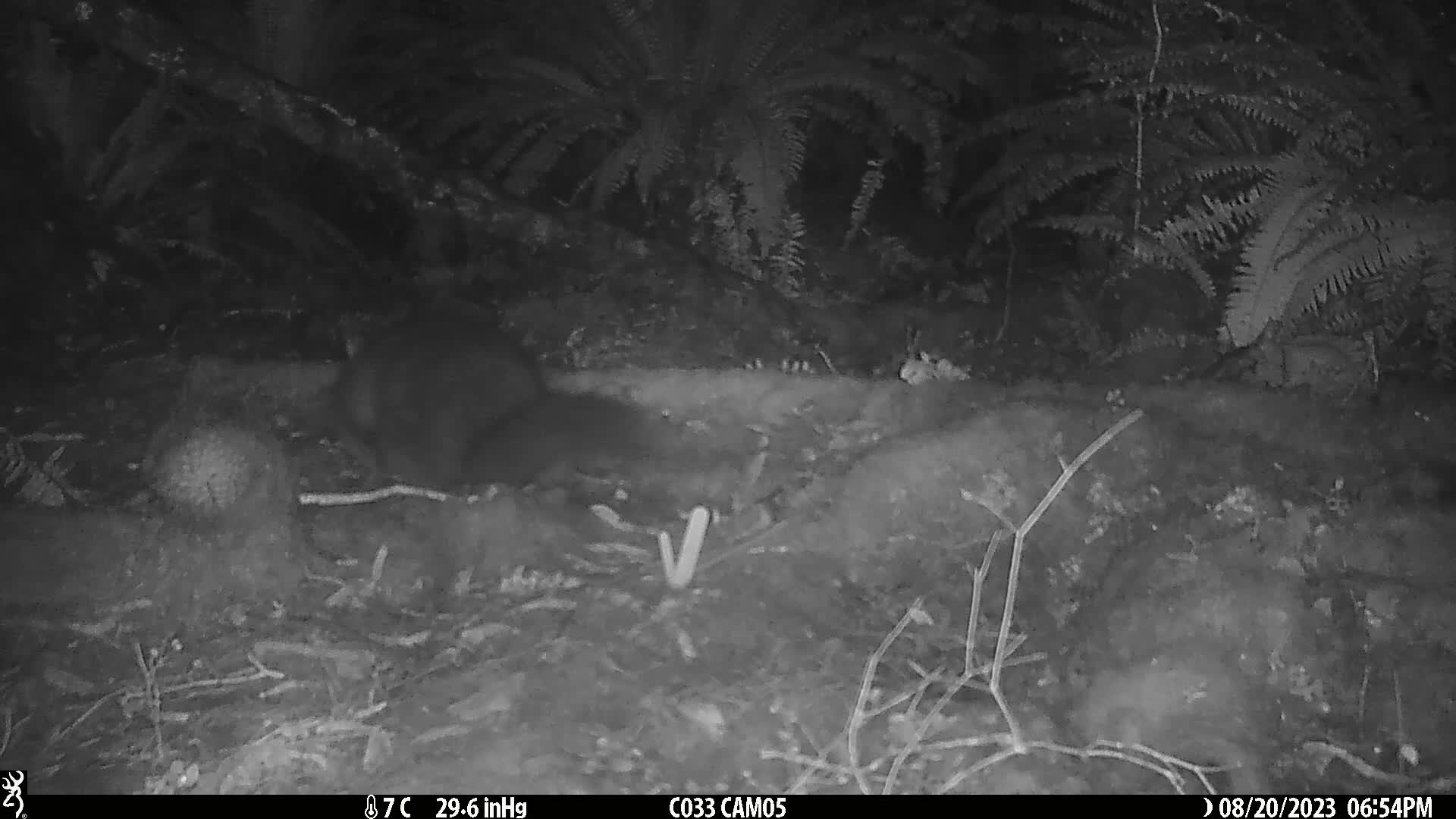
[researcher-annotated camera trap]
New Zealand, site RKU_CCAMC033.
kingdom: Animalia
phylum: Chordata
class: Mammalia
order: Diprotodontia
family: Phalangeridae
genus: Trichosurus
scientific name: Trichosurus vulpecula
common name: common brushtail possum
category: possum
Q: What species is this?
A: Possum (common brushtail possum) (Trichosurus vulpecula).